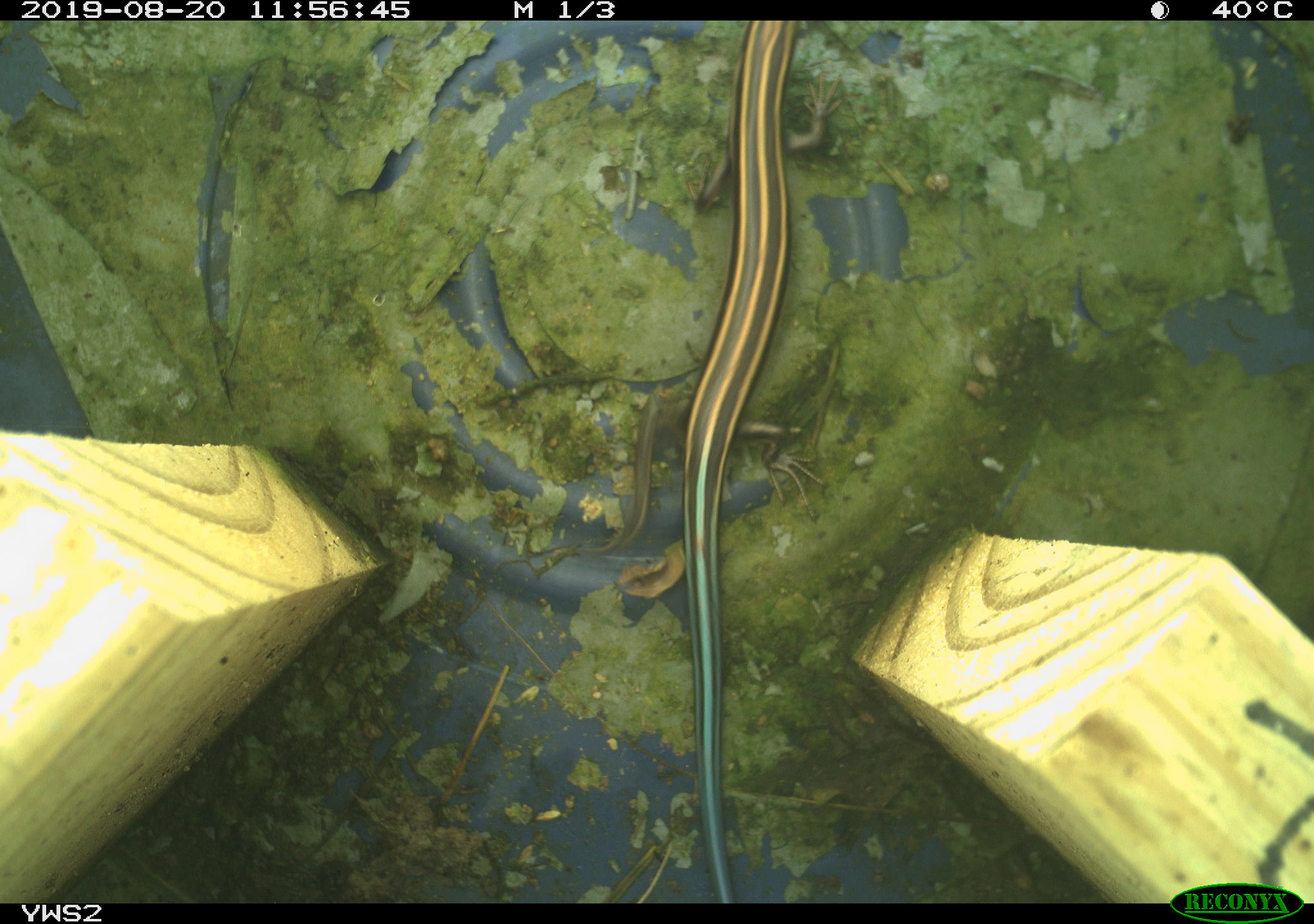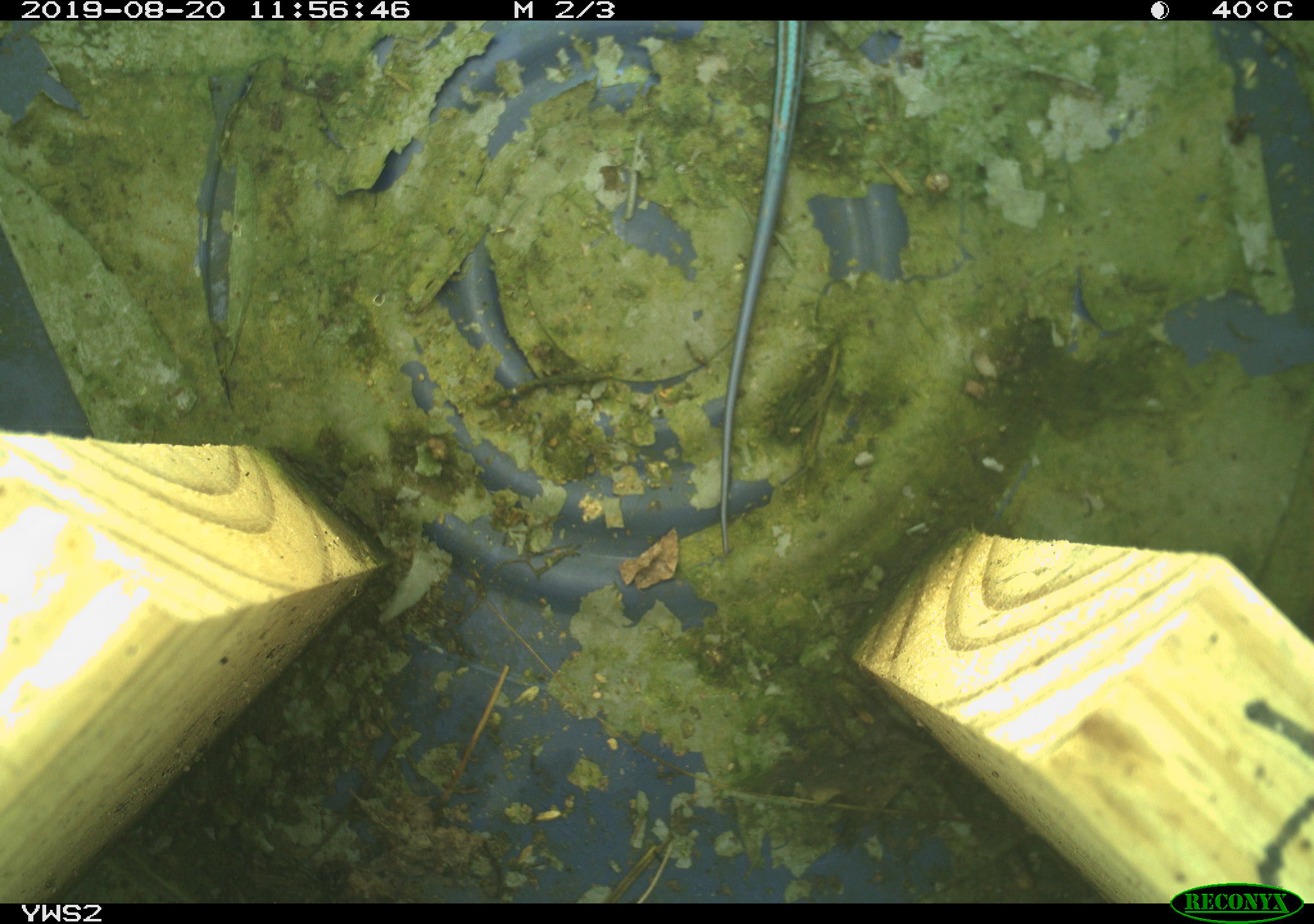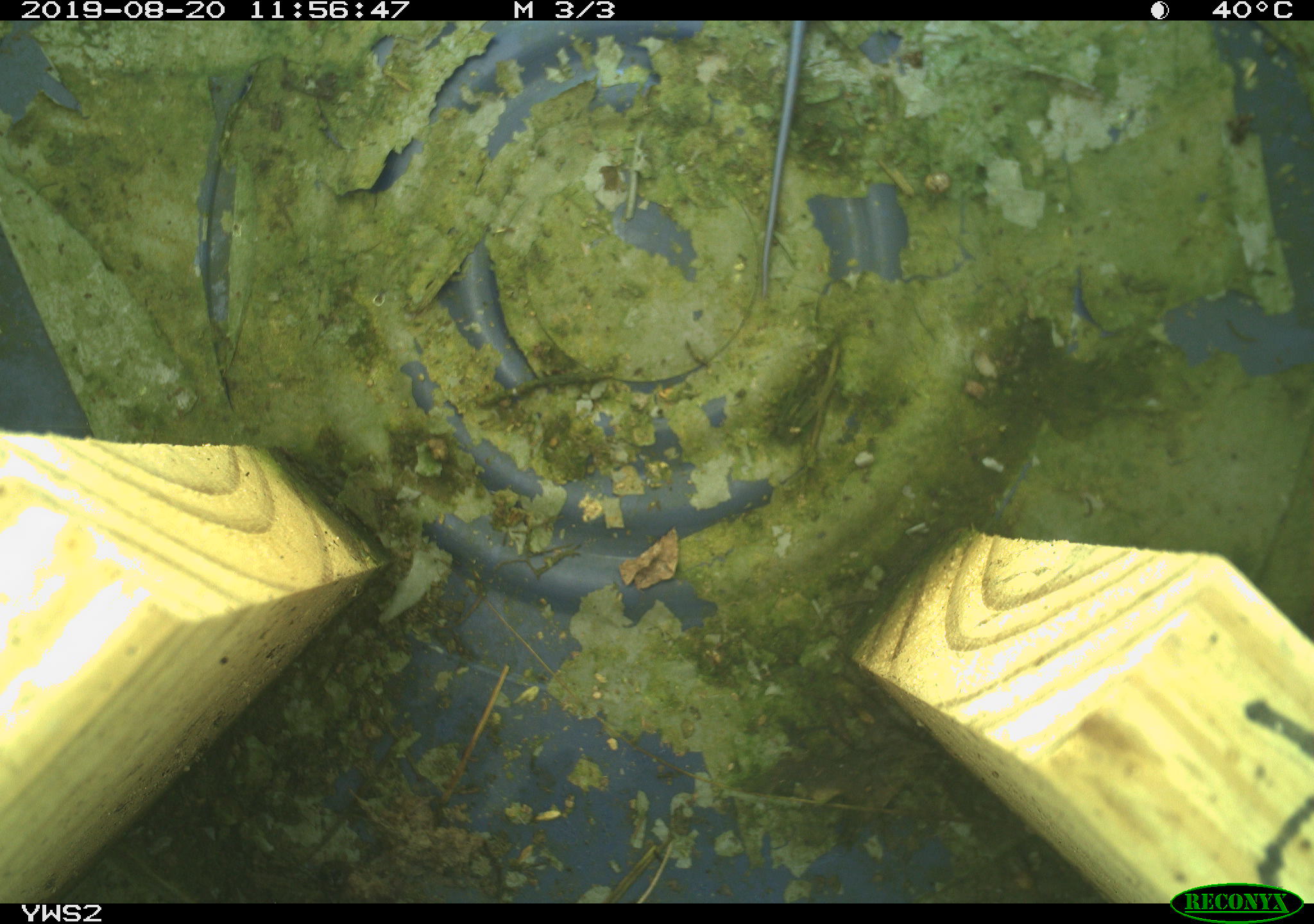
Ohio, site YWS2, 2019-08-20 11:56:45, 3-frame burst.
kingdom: Animalia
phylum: Chordata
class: Reptilia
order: Squamata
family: Scincidae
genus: Plestiodon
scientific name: Plestiodon fasciatus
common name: common five-lined skink